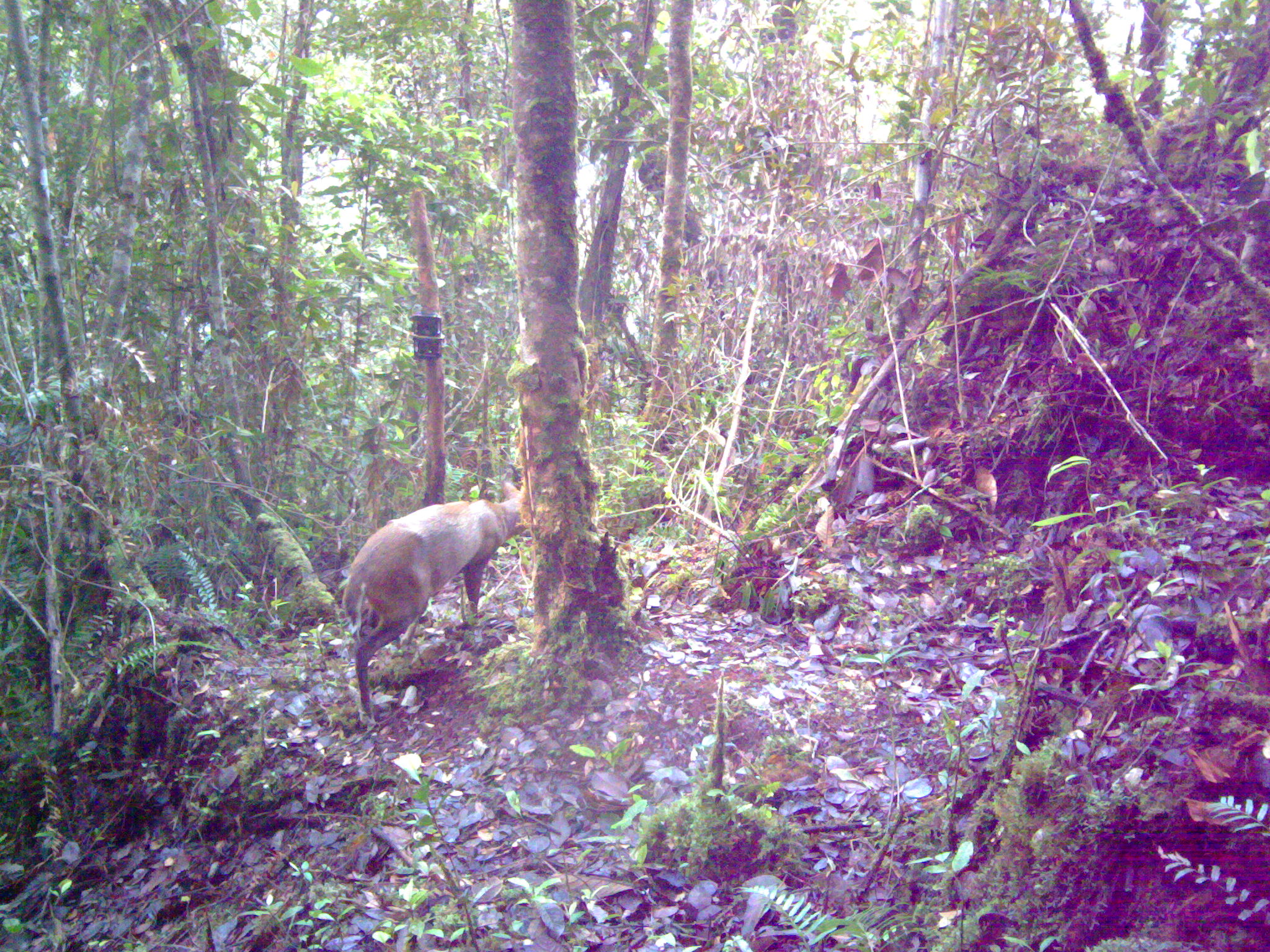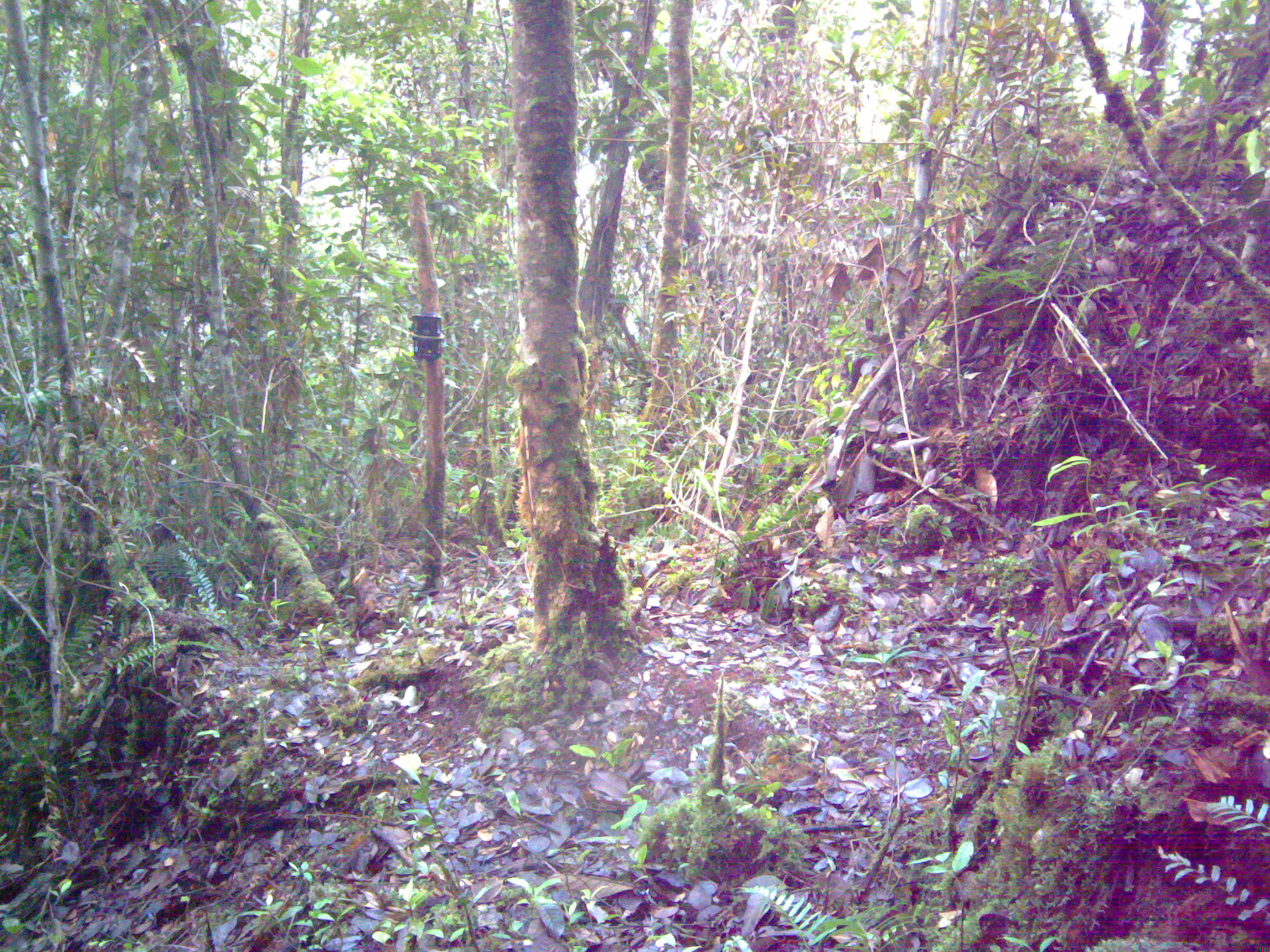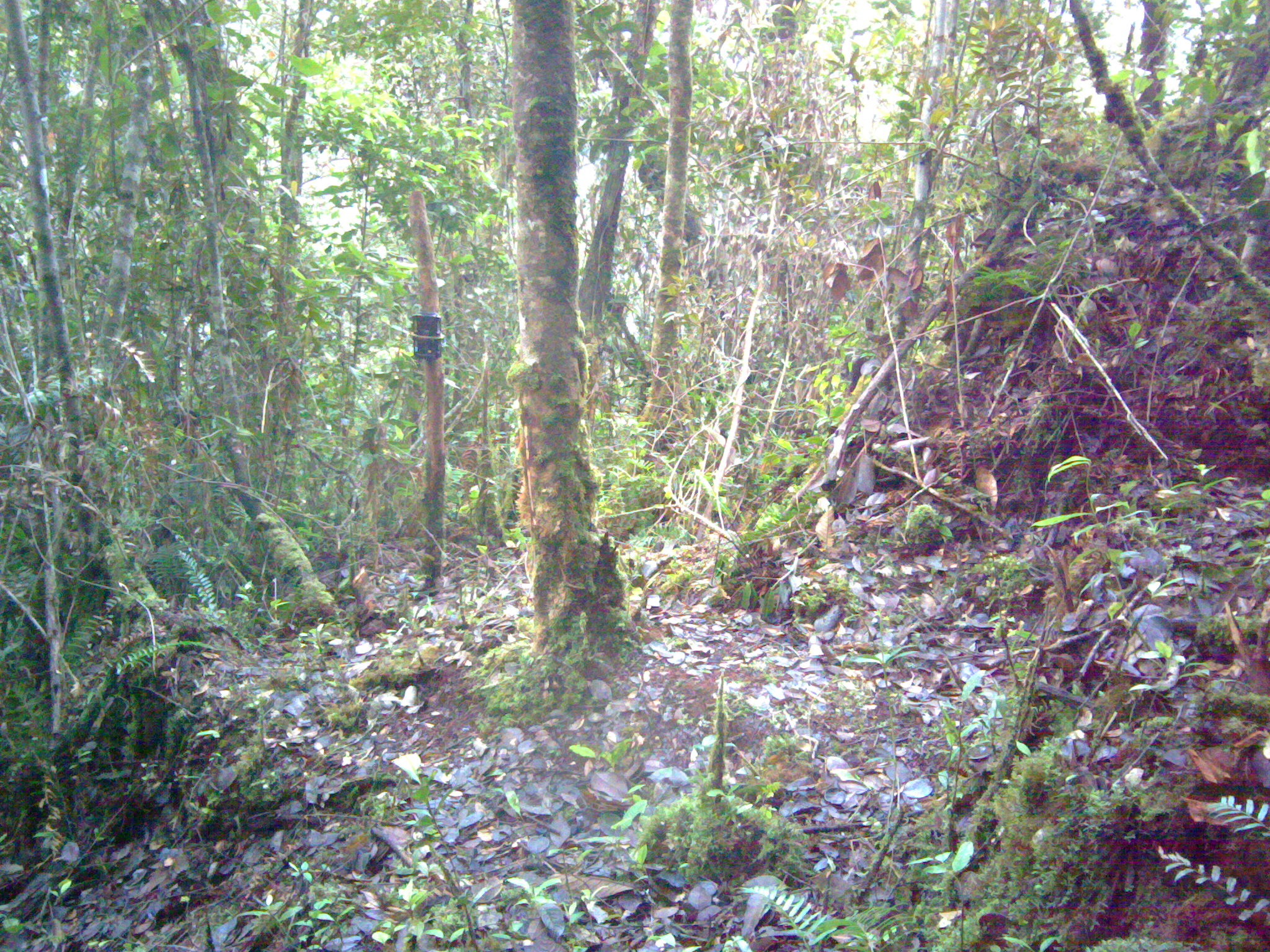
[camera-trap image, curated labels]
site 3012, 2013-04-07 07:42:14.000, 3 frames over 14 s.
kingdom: Animalia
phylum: Chordata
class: Mammalia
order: Artiodactyla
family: Cervidae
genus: Muntiacus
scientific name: Muntiacus muntjak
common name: southern red muntjac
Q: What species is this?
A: Muntiacus muntjak (southern red muntjac).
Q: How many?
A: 1.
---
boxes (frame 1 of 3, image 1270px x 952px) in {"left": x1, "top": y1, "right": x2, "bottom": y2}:
muntiacus muntjak: {"left": 339, "top": 479, "right": 532, "bottom": 728}